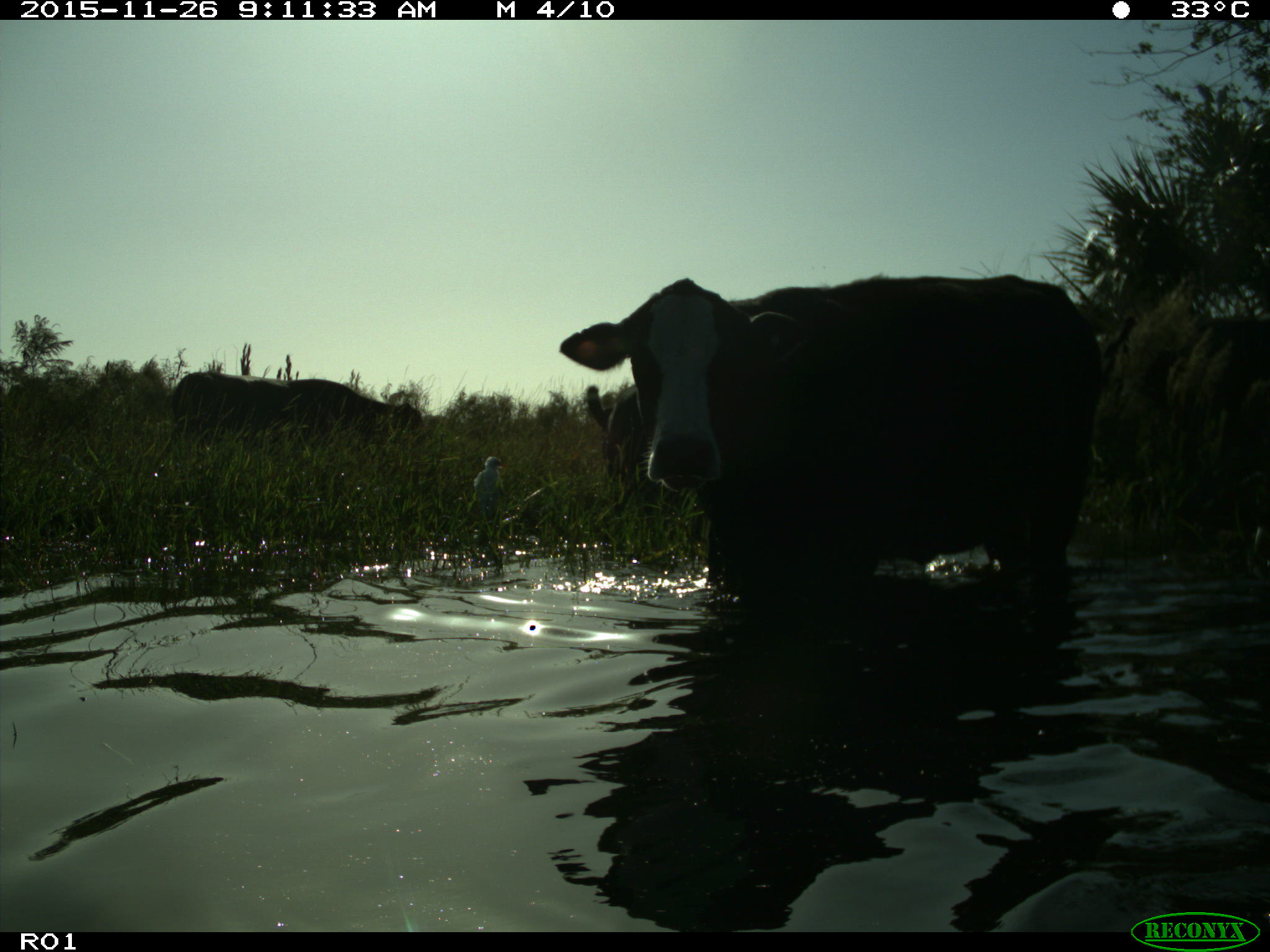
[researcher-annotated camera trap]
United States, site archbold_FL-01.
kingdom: Animalia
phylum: Chordata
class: Mammalia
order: Artiodactyla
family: Bovidae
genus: Bos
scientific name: Bos taurus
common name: domestic cow